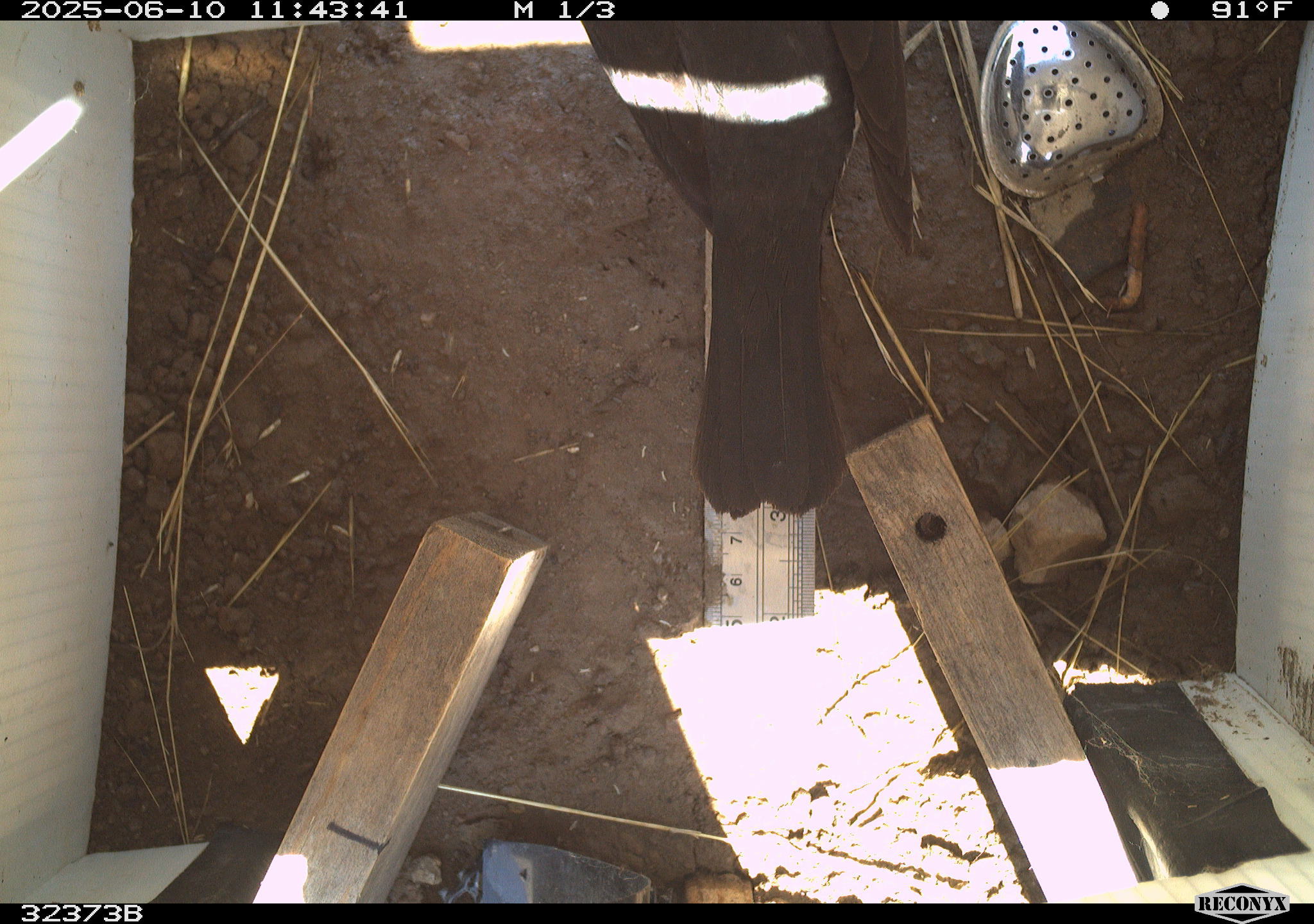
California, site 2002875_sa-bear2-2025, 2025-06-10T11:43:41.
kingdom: Animalia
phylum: Chordata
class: Aves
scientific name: Aves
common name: bird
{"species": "bird (Aves)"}